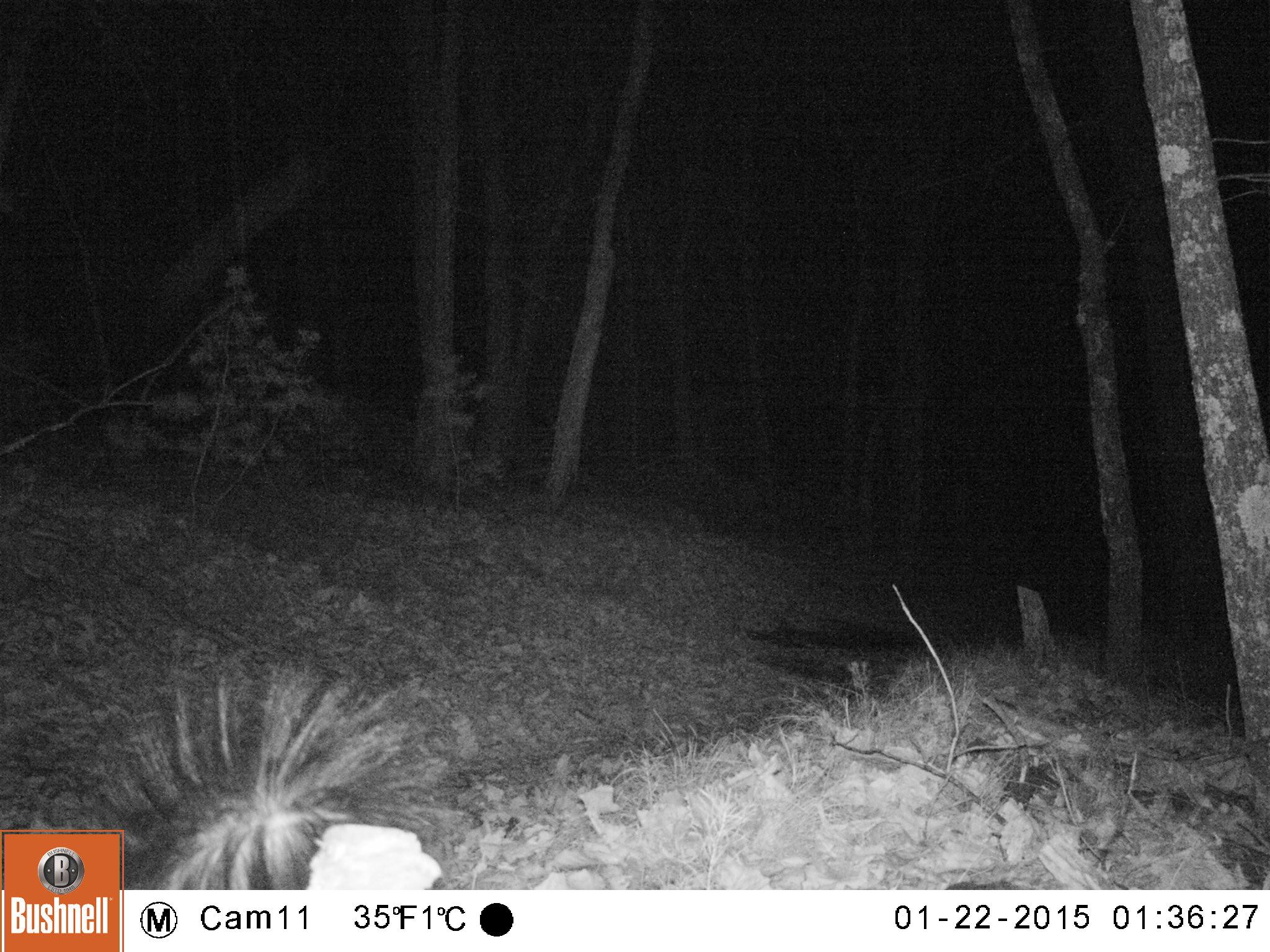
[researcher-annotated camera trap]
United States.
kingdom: Animalia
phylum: Chordata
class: Mammalia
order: Carnivora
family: Mephitidae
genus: Mephitis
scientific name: Mephitis mephitis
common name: striped skunk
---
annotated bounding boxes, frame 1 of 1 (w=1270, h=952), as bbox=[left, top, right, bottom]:
Striped Skunk: bbox=[87, 664, 433, 892]